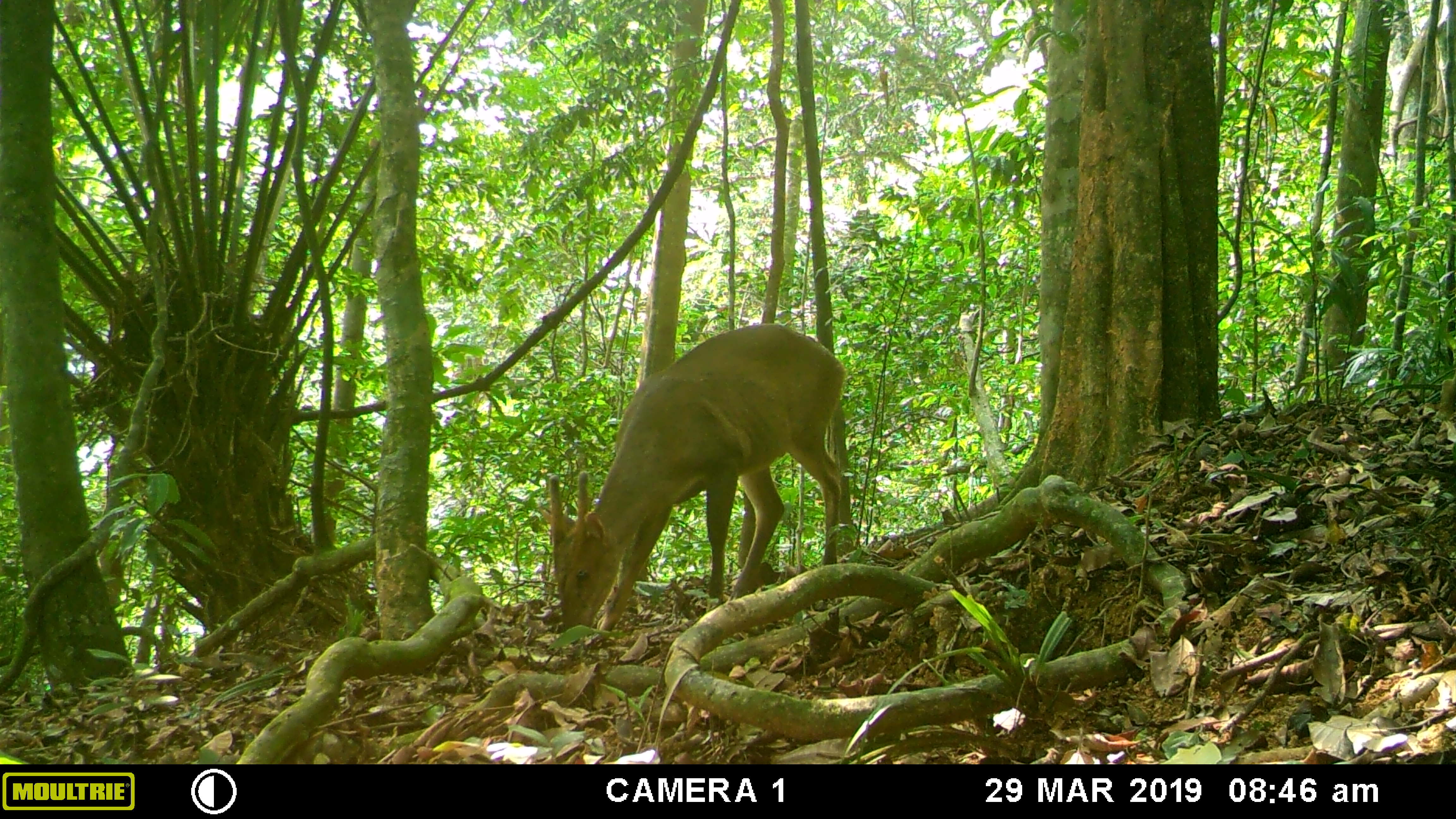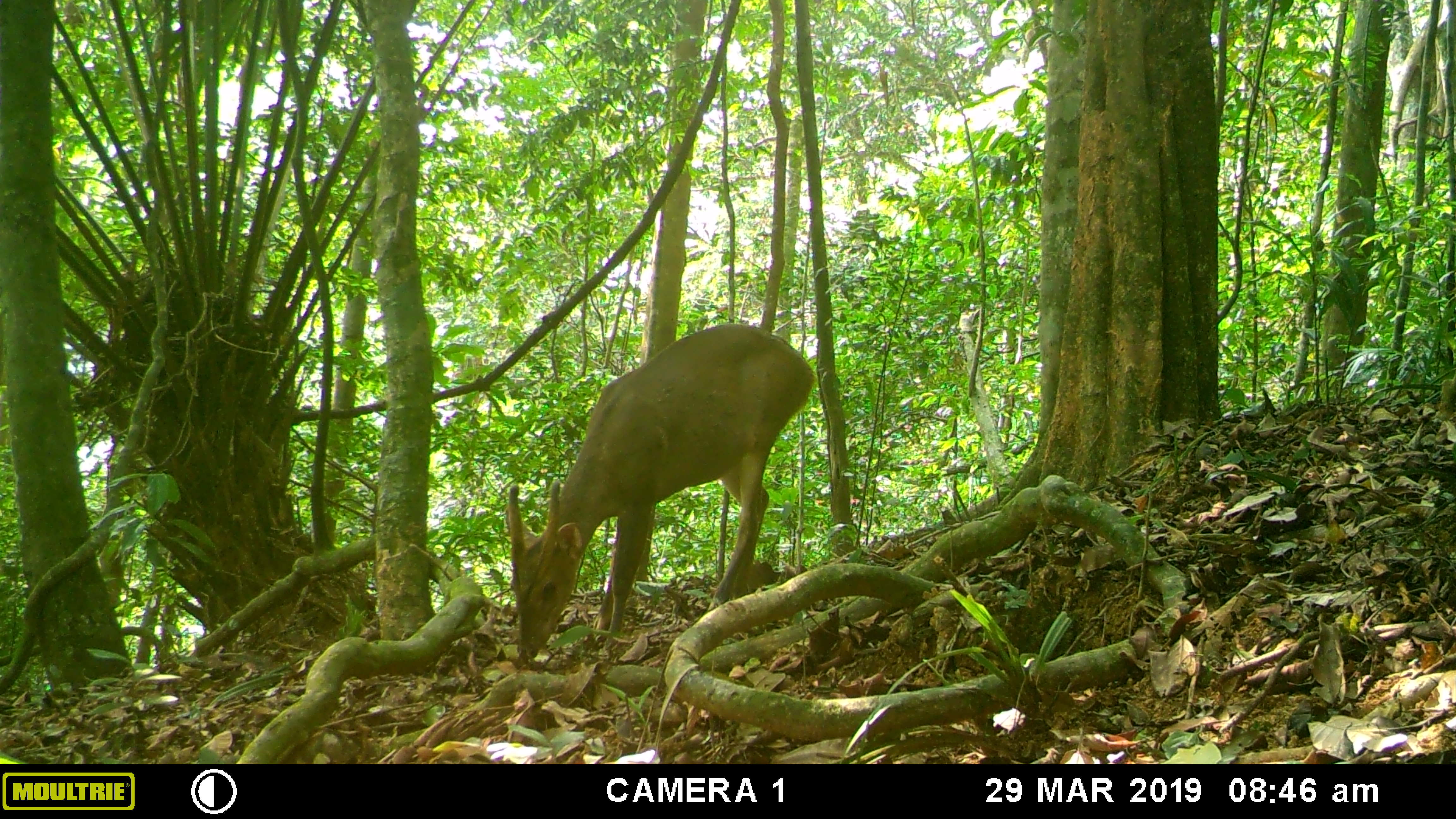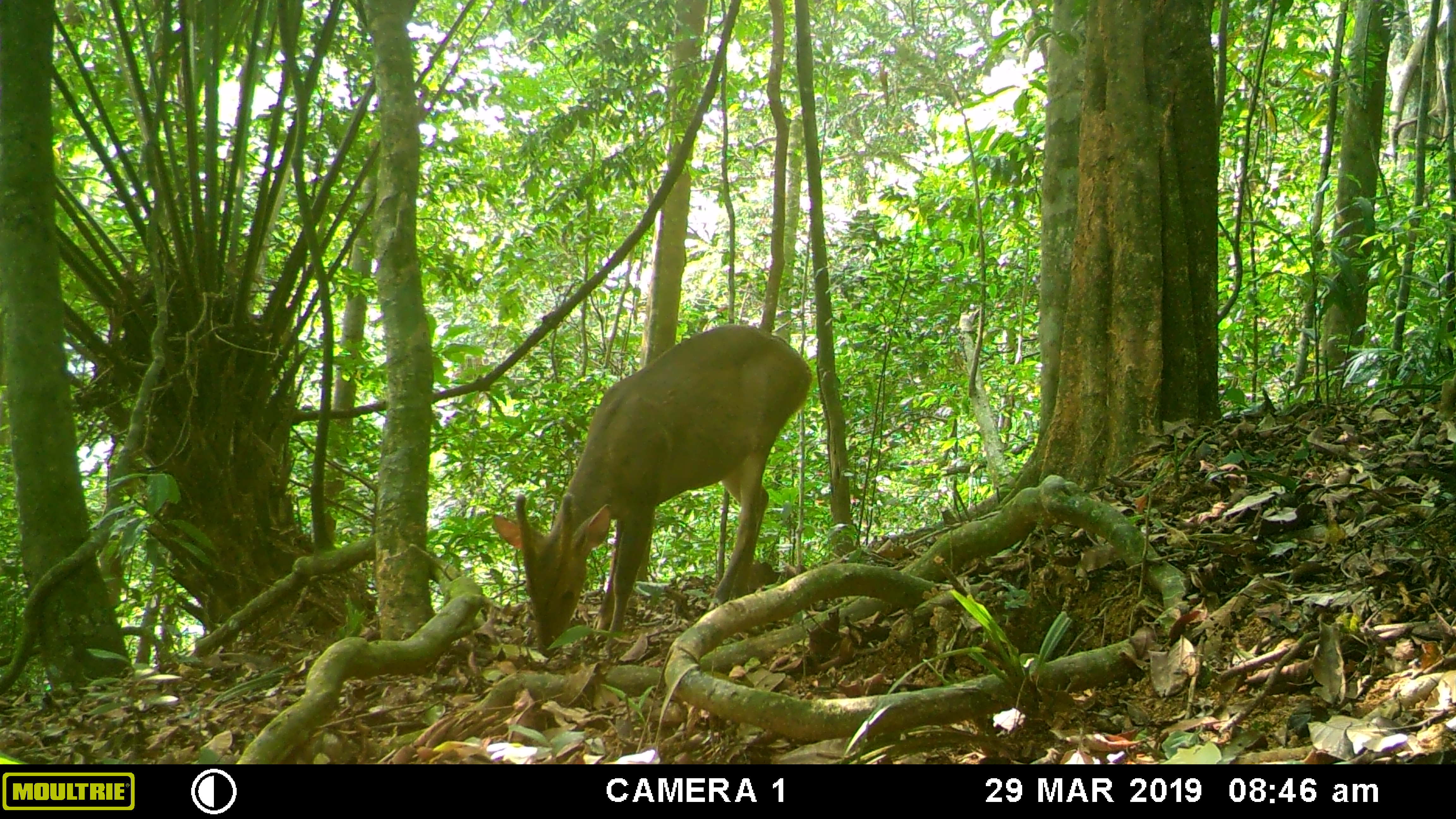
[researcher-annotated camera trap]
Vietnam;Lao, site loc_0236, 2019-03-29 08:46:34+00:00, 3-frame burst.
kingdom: Animalia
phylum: Chordata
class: Mammalia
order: Artiodactyla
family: Cervidae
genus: Muntiacus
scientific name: Muntiacus vuquangensis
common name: large-antlered muntjac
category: large antlered muntjac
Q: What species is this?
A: Large antlered muntjac (large-antlered muntjac) (Muntiacus vuquangensis).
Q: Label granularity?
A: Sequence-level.